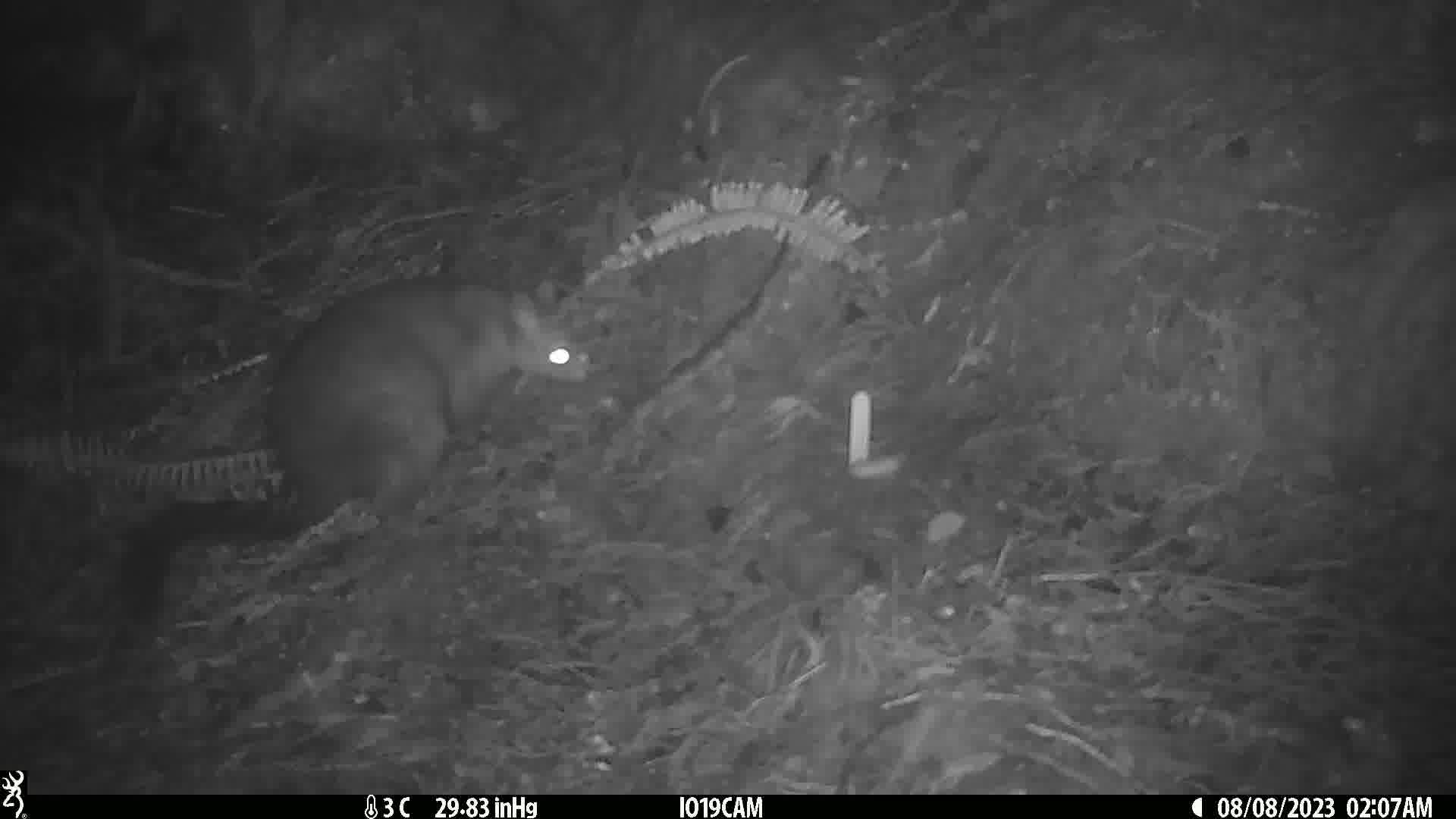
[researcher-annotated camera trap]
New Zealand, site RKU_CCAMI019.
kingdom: Animalia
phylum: Chordata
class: Mammalia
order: Diprotodontia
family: Phalangeridae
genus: Trichosurus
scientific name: Trichosurus vulpecula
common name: common brushtail possum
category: possum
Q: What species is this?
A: Possum (common brushtail possum) (Trichosurus vulpecula).